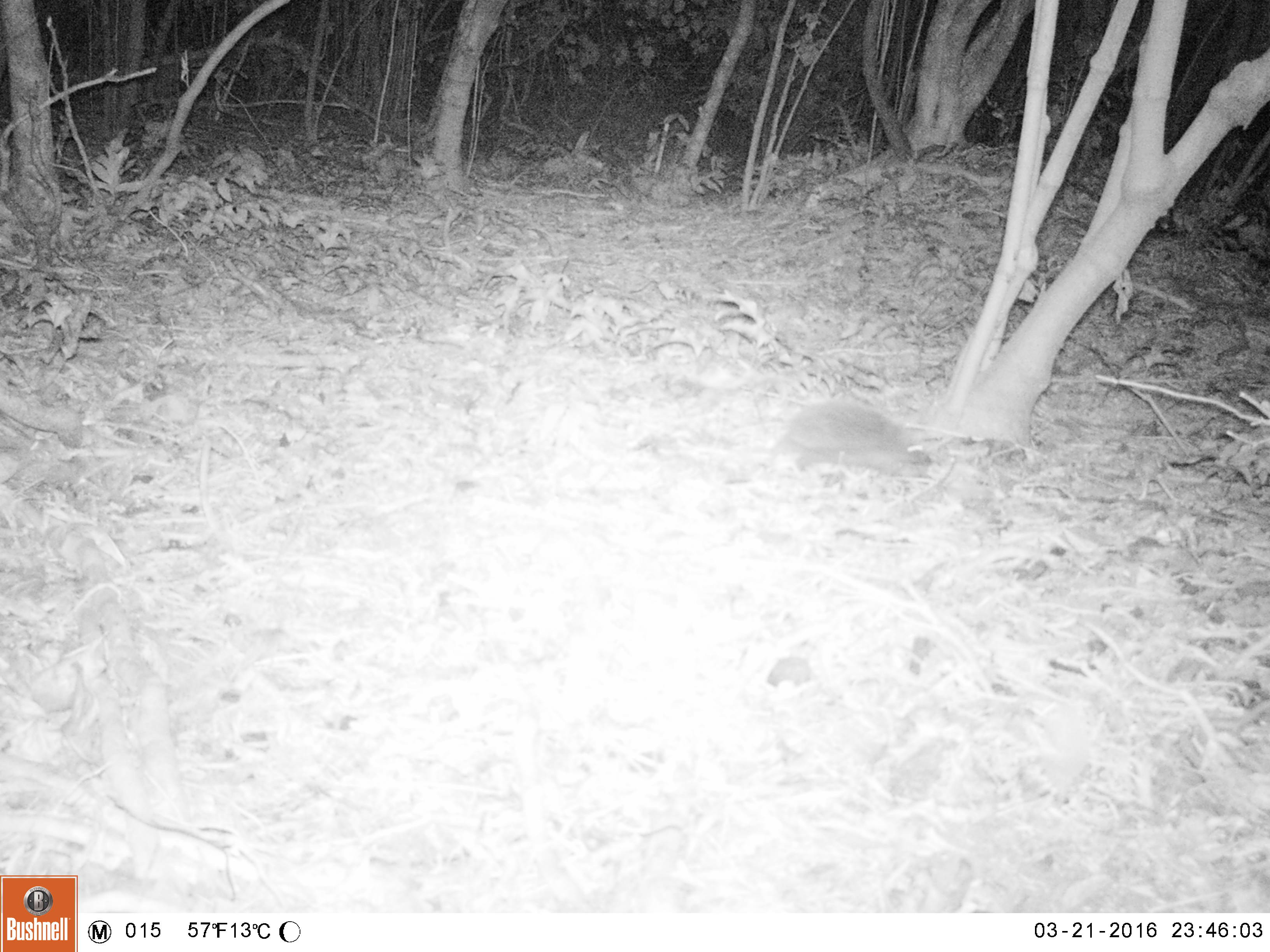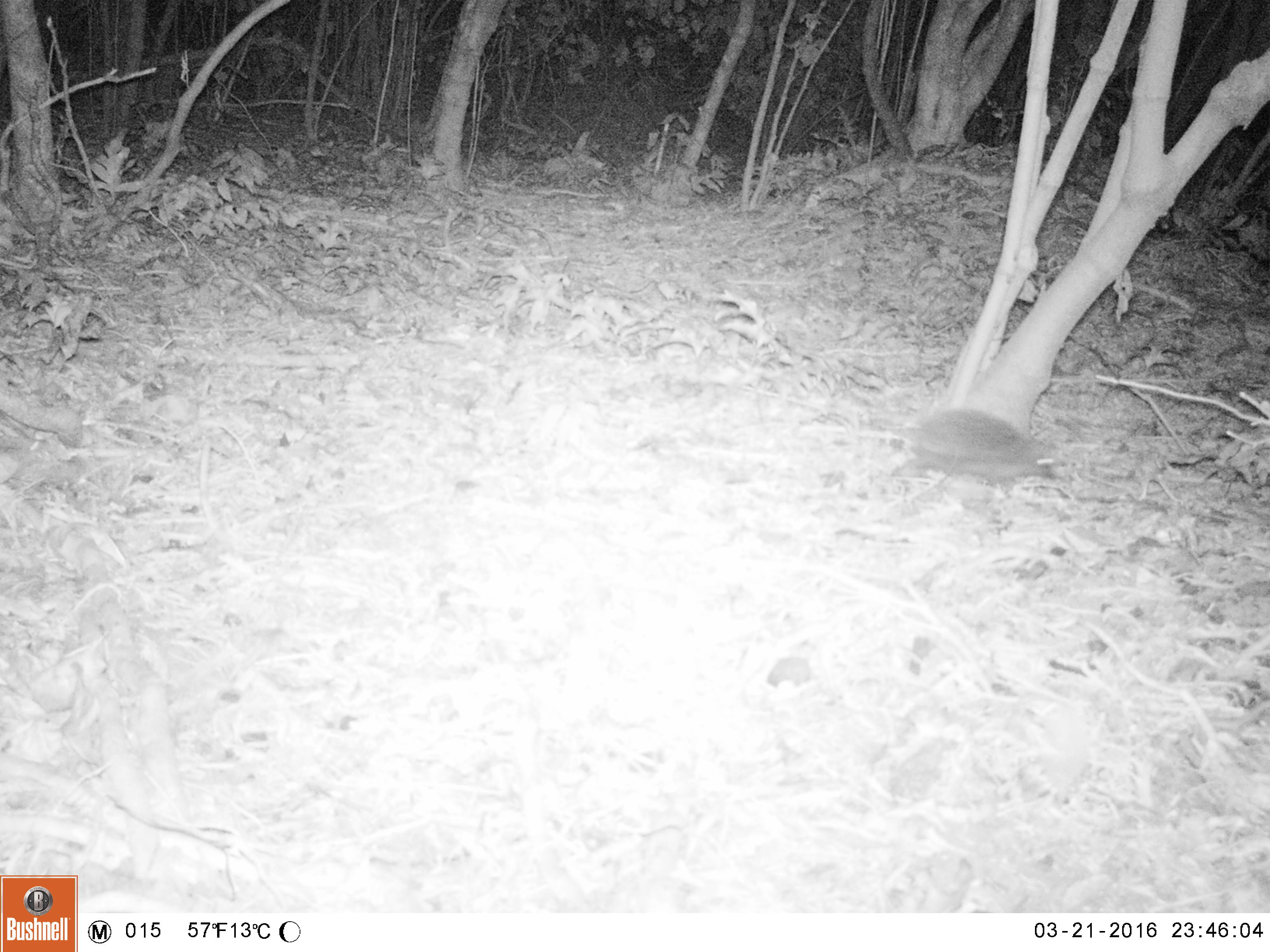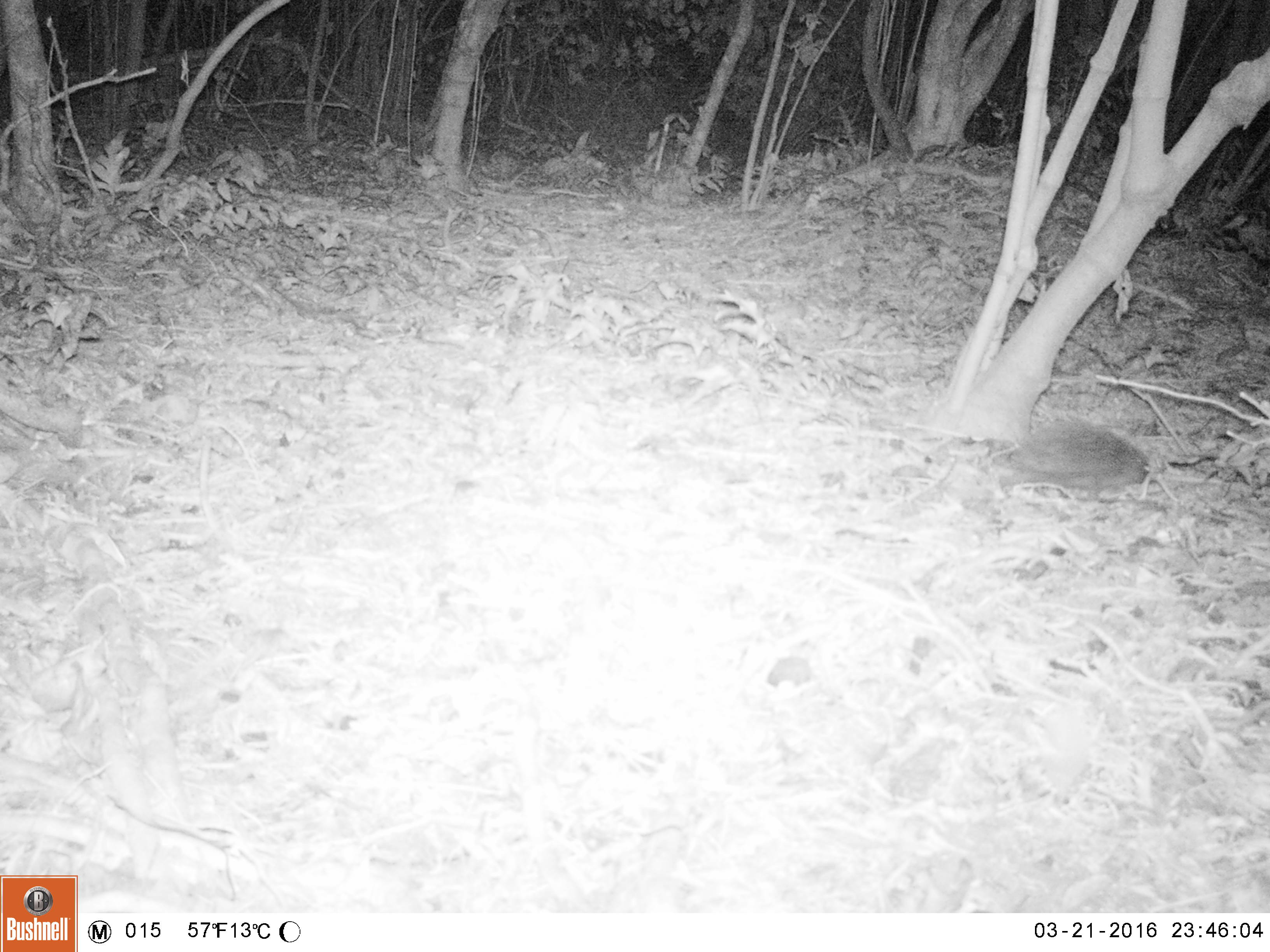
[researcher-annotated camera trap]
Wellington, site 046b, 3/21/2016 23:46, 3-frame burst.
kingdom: Animalia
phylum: Chordata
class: Mammalia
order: Eulipotyphla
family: Erinaceidae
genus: Erinaceus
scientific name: Erinaceus europaeus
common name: hedgehog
Hedgehog (Erinaceus europaeus).